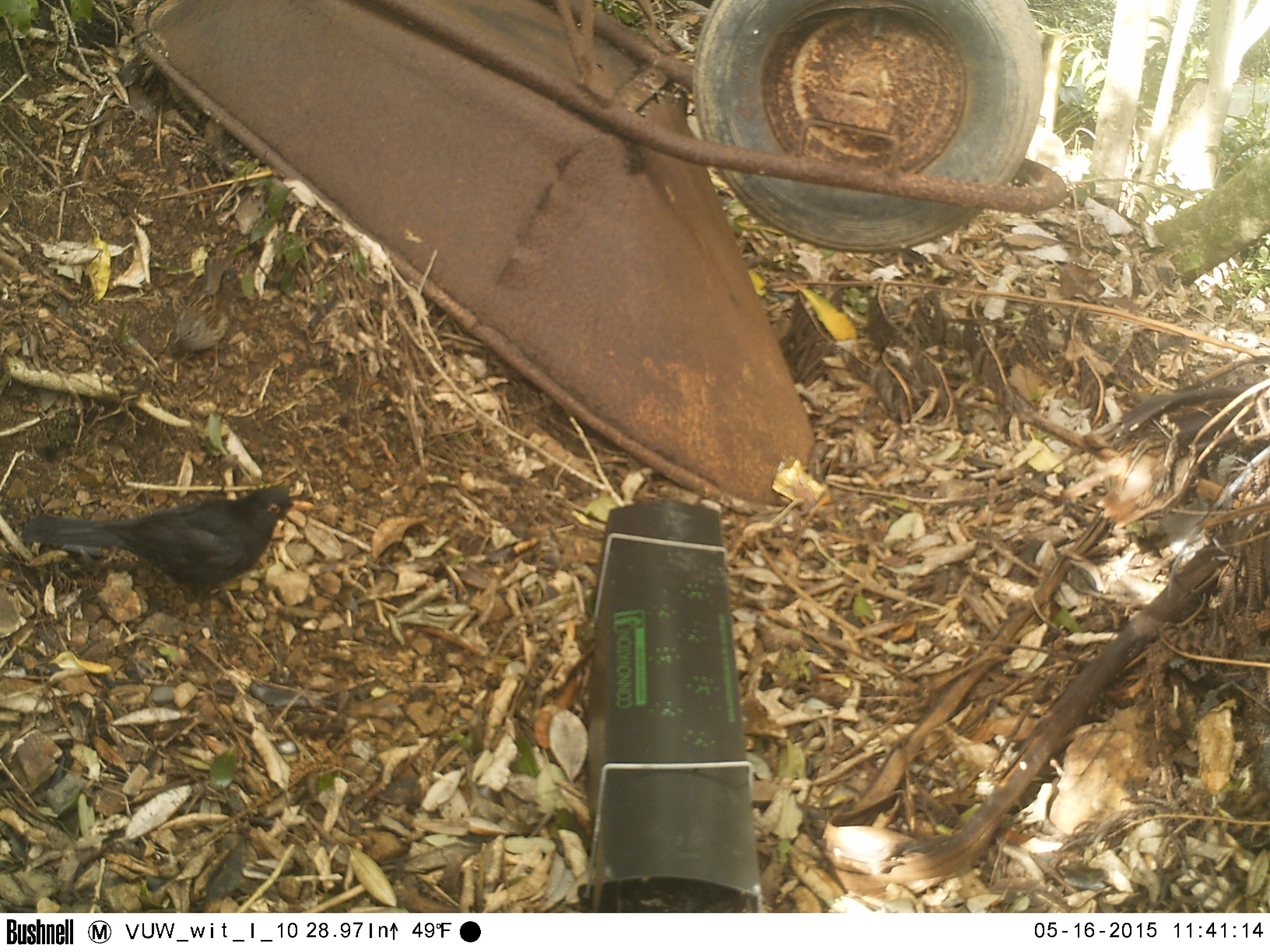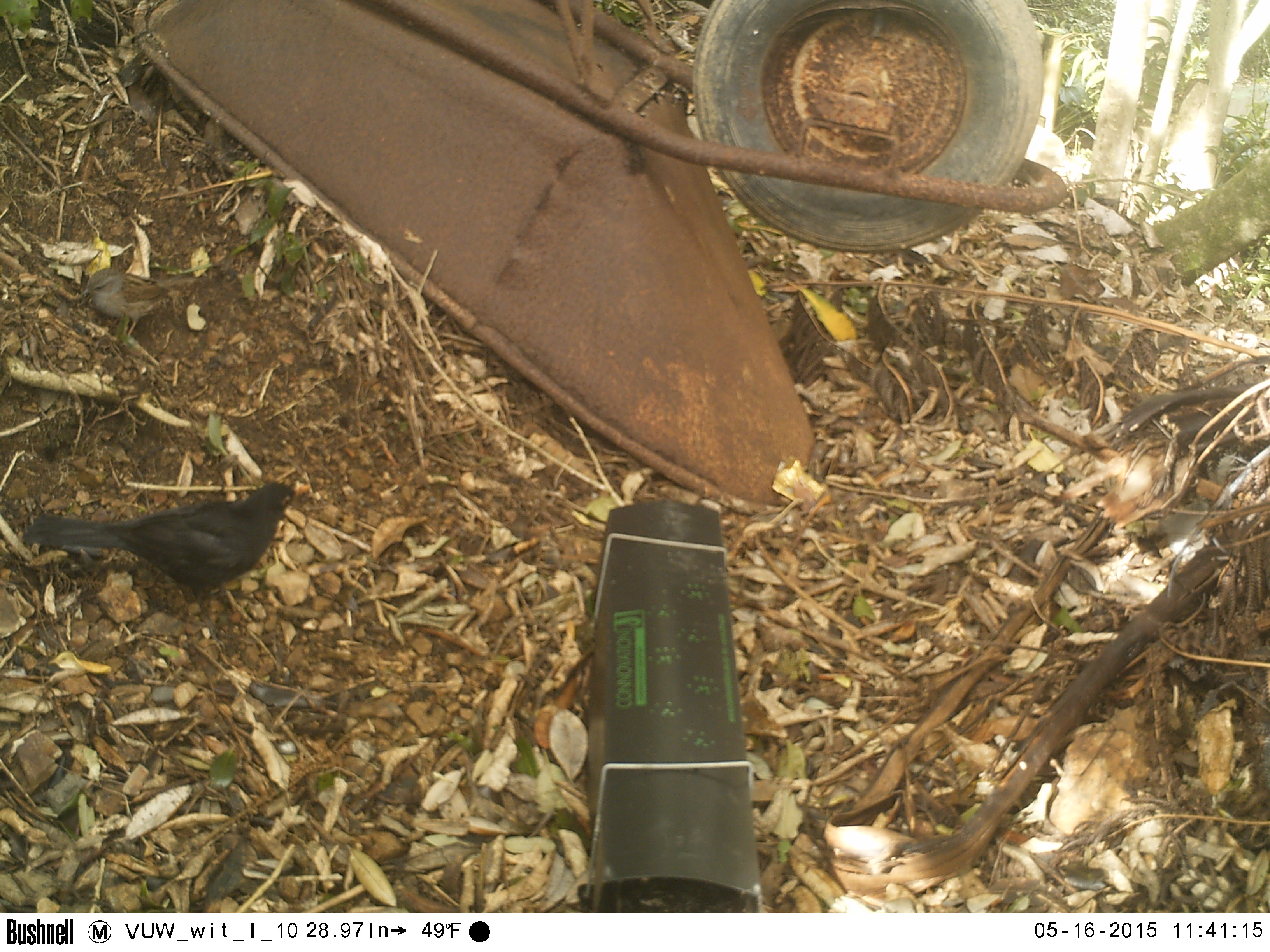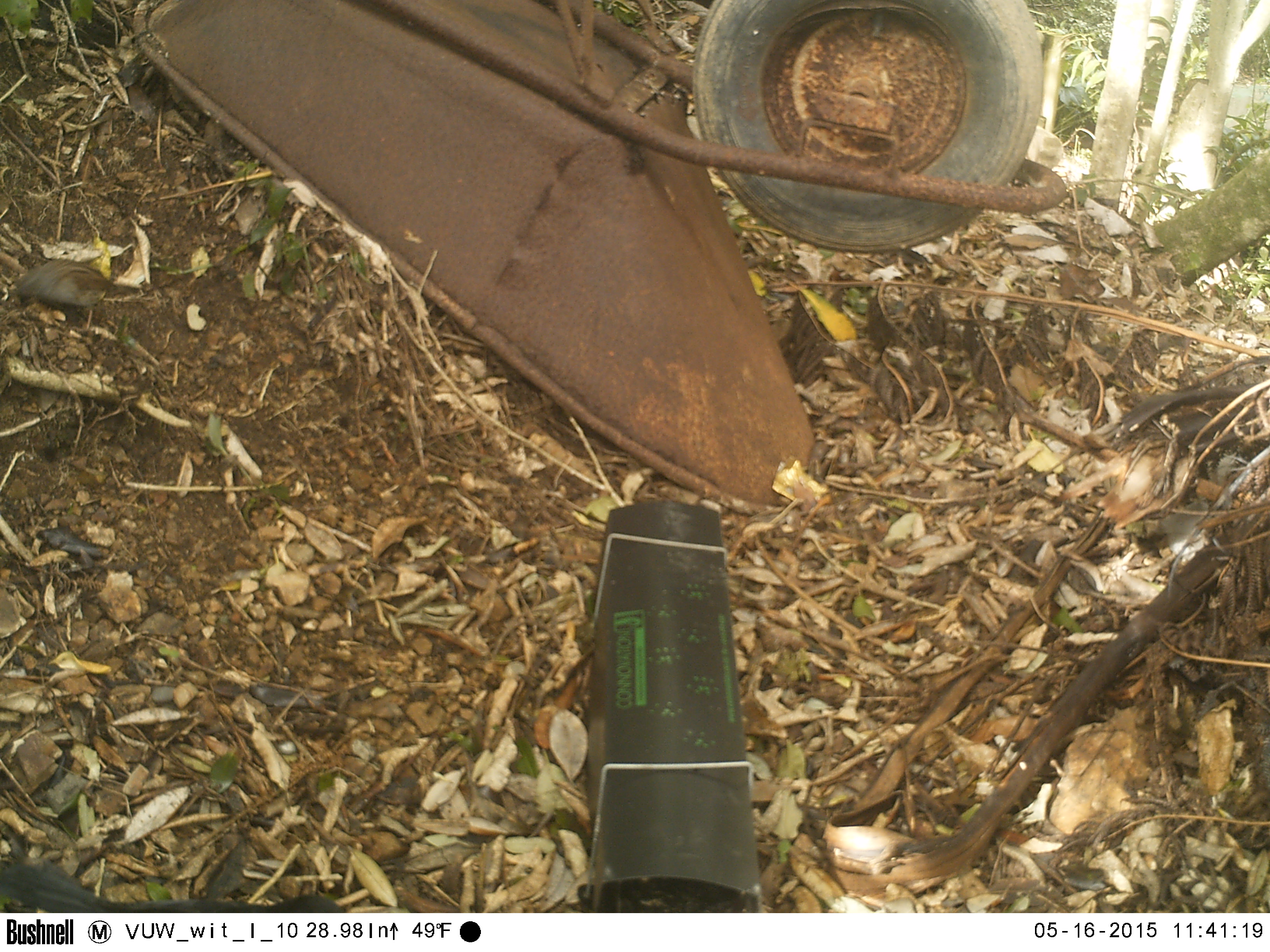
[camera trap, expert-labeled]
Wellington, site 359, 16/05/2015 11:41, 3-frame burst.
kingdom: Animalia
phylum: Chordata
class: Aves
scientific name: Aves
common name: bird